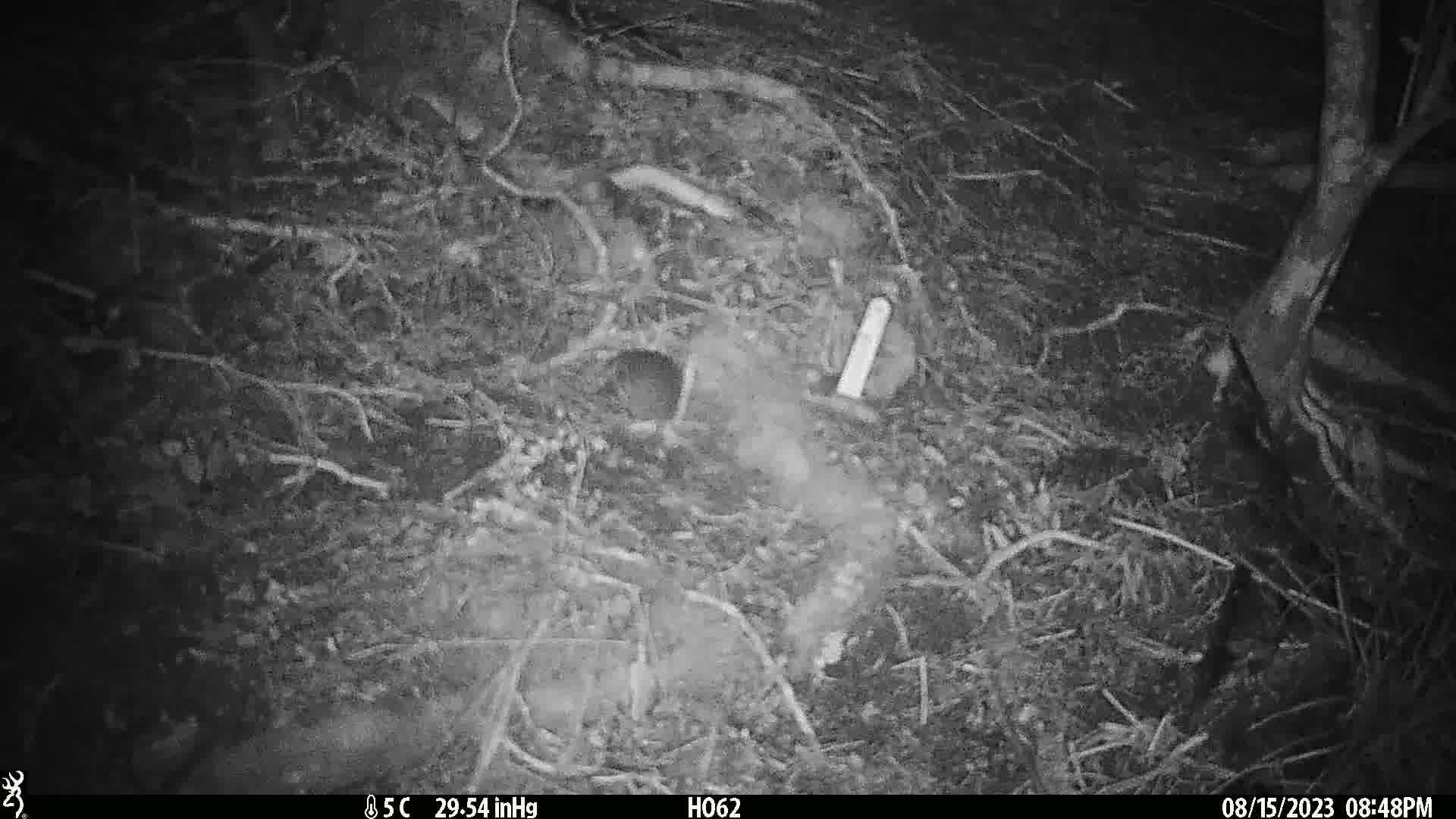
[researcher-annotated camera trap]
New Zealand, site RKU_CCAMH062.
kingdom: Animalia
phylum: Chordata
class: Mammalia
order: Rodentia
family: Muridae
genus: Rattus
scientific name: Rattus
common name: rat